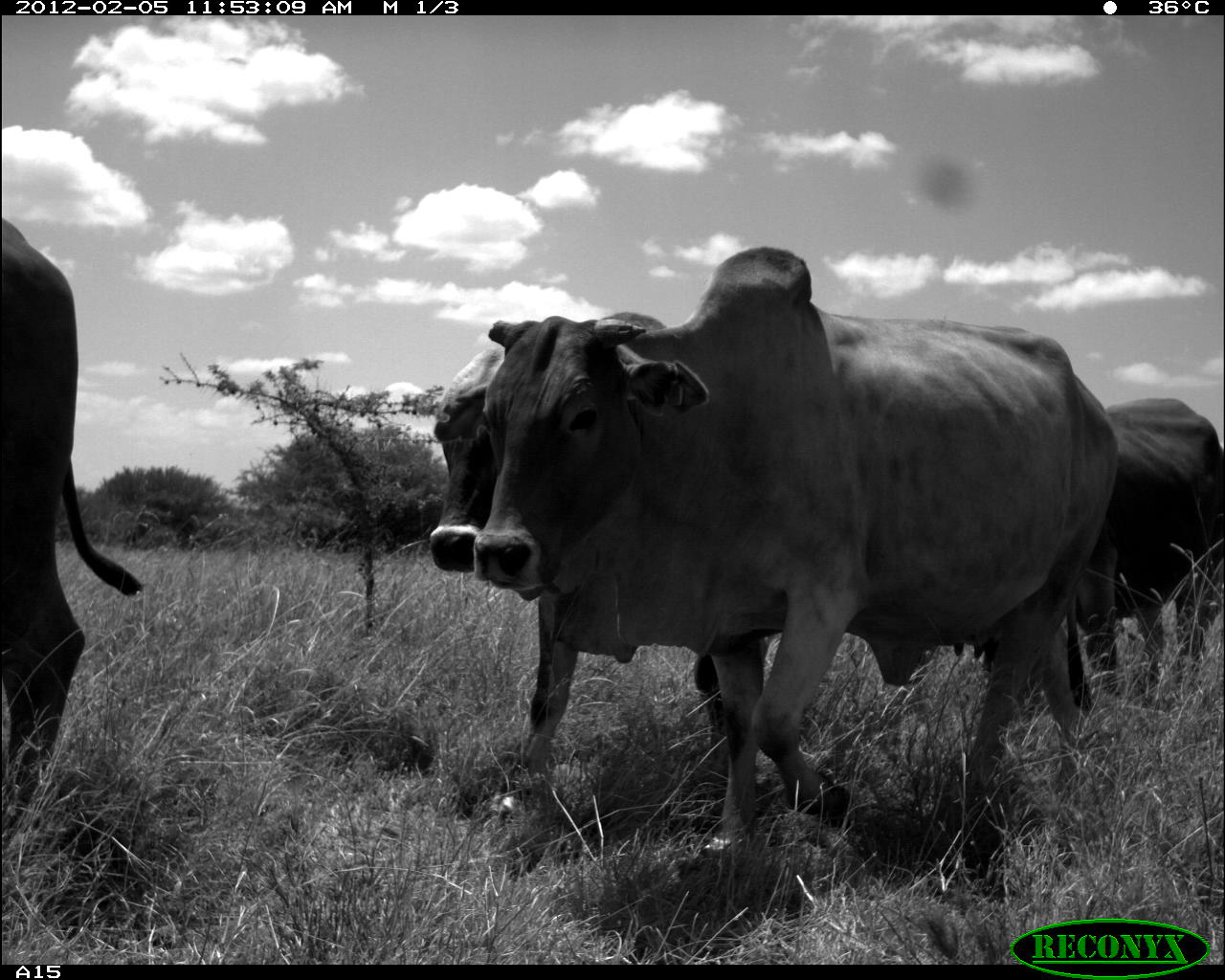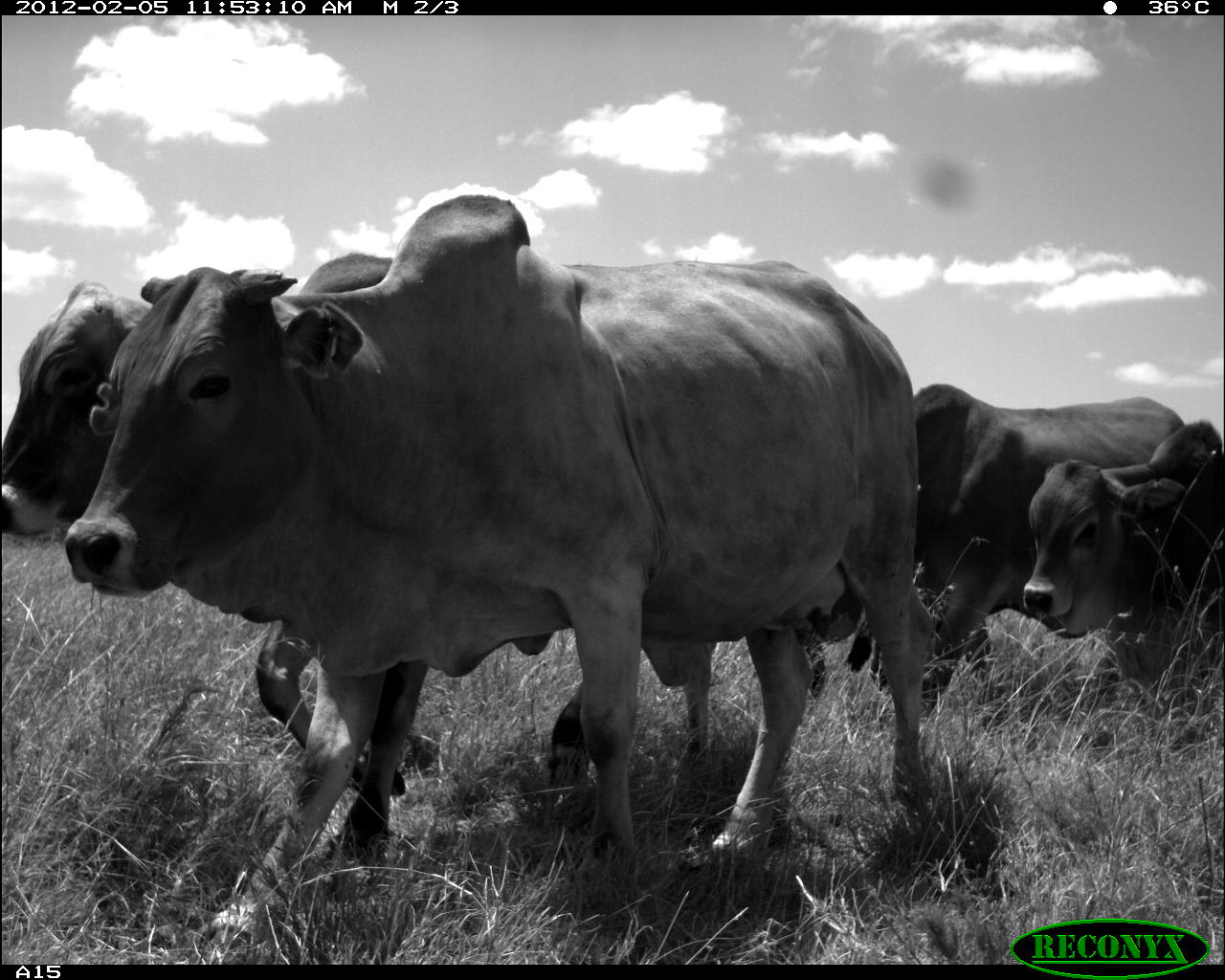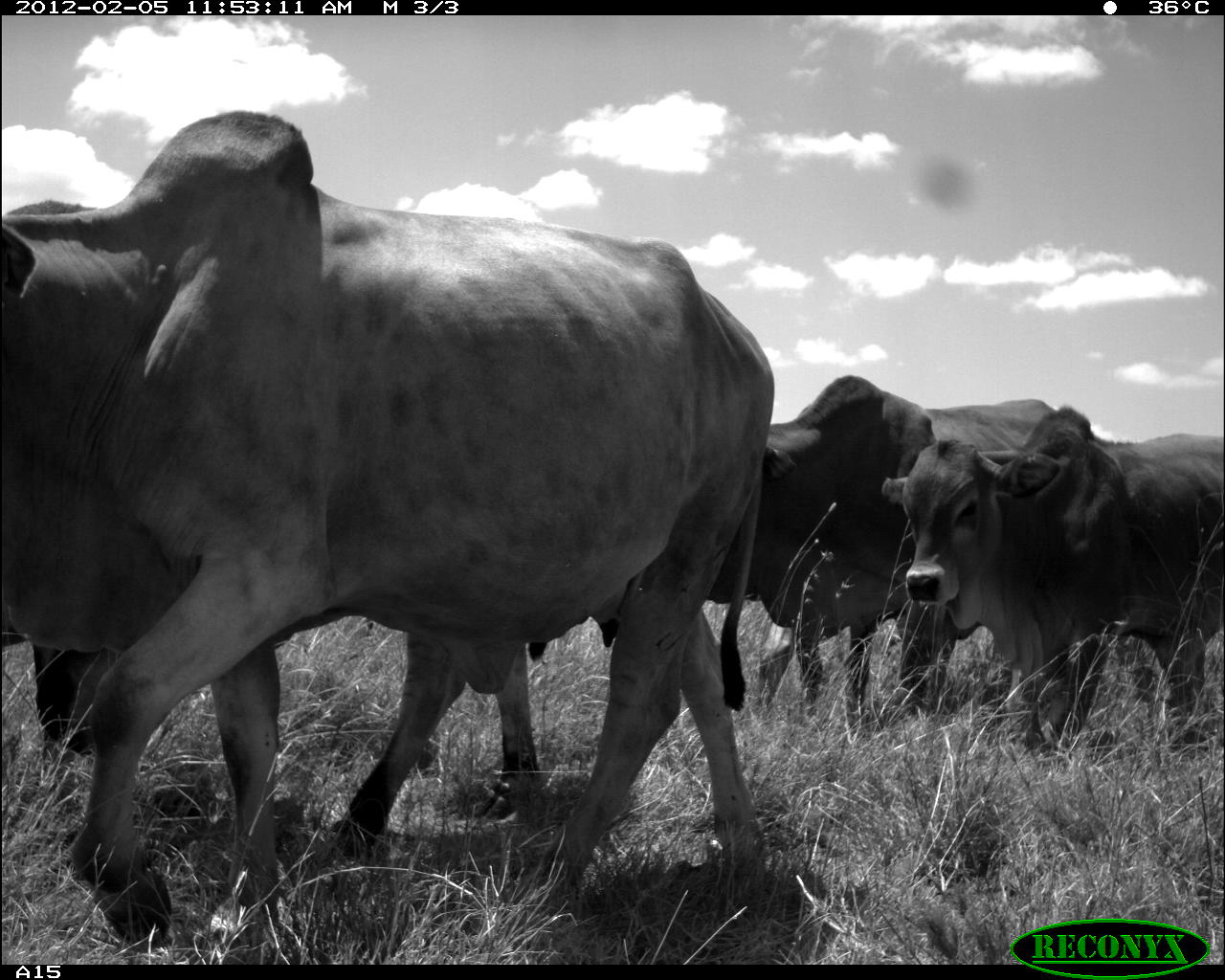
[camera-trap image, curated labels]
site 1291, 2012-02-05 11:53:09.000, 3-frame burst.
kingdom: Animalia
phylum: Chordata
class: Mammalia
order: Artiodactyla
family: Bovidae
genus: Bos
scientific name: Bos taurus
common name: domestic cattle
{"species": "Bos taurus (domestic cattle)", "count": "4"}